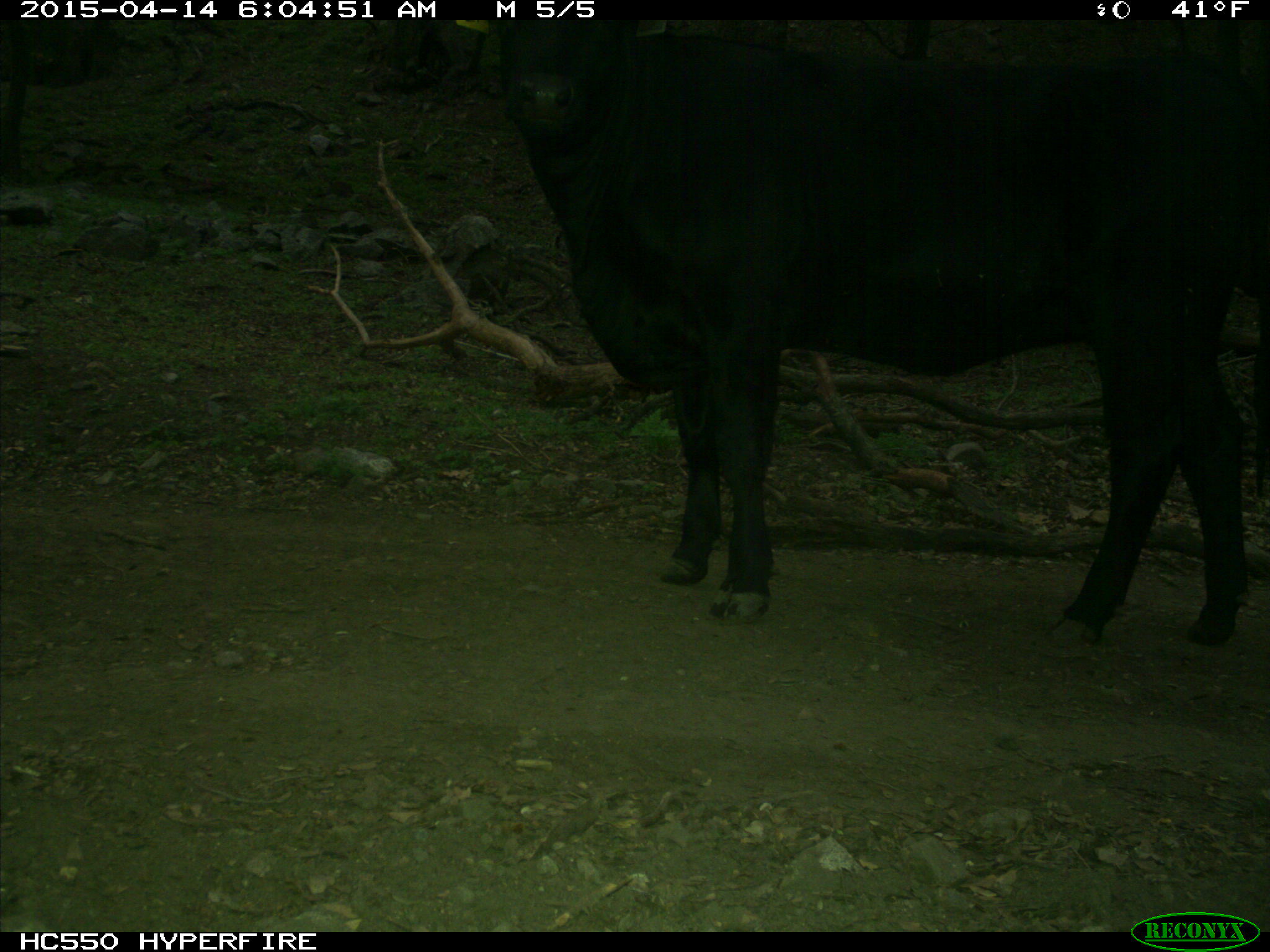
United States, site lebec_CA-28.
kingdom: Animalia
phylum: Chordata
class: Mammalia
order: Artiodactyla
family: Bovidae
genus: Bos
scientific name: Bos taurus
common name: domestic cow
Bos taurus (domestic cow).